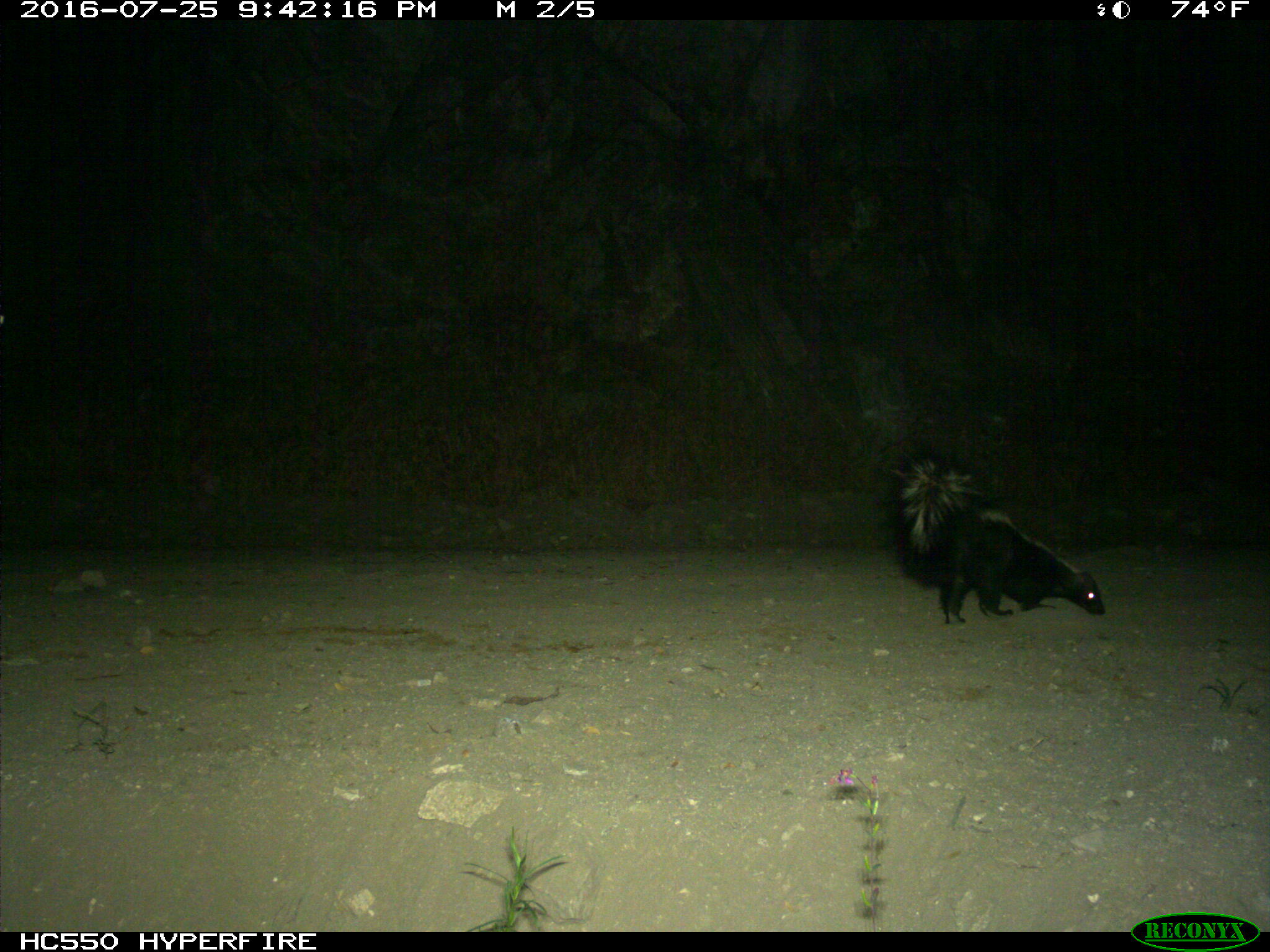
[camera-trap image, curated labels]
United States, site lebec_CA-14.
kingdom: Animalia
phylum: Chordata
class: Mammalia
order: Carnivora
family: Mephitidae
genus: Mephitis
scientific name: Mephitis mephitis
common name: striped skunk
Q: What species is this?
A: Mephitis mephitis (striped skunk).